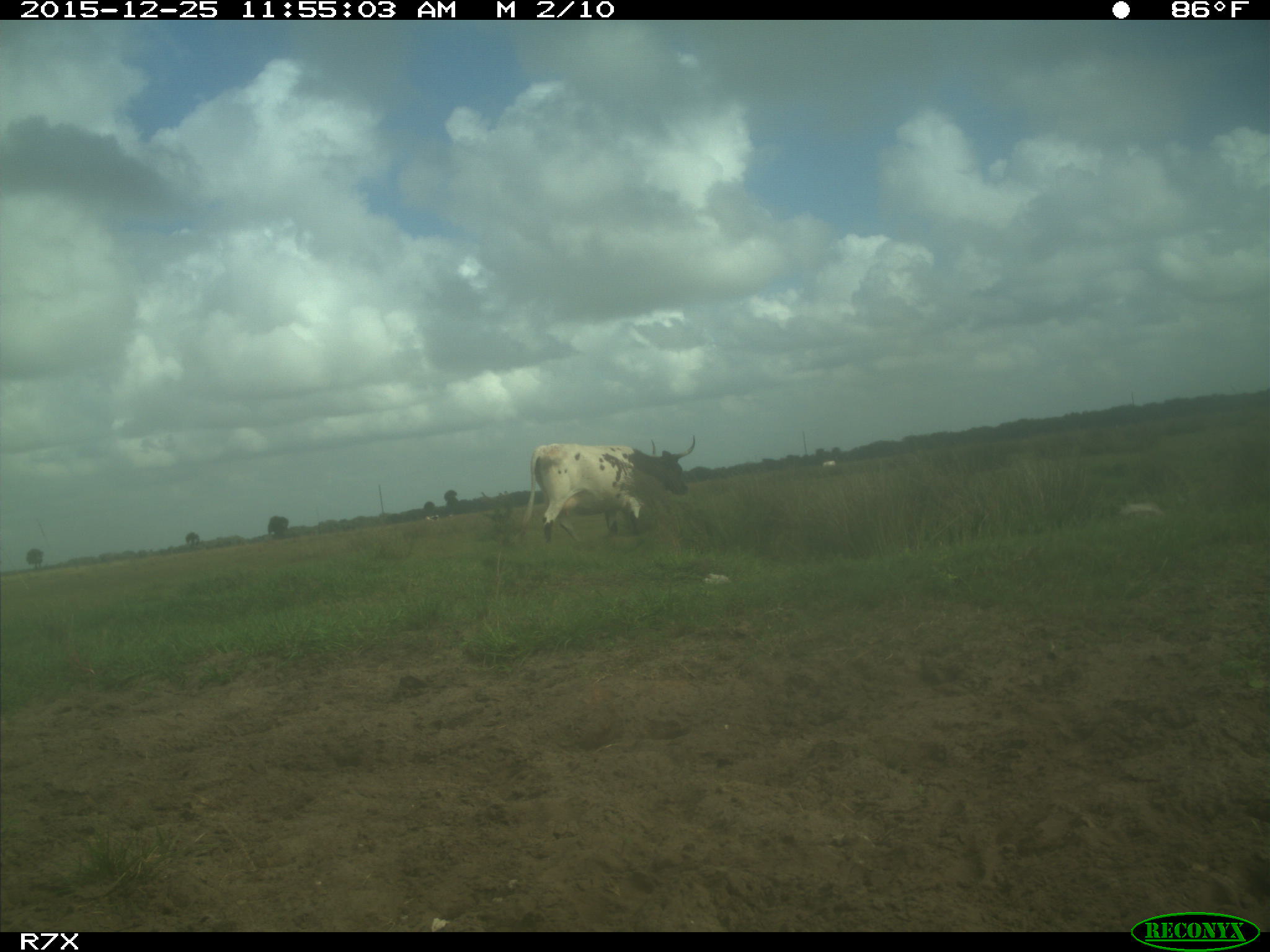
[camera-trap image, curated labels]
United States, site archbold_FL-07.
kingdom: Animalia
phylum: Chordata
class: Mammalia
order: Artiodactyla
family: Bovidae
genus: Bos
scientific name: Bos taurus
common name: domestic cow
Bos taurus (domestic cow).